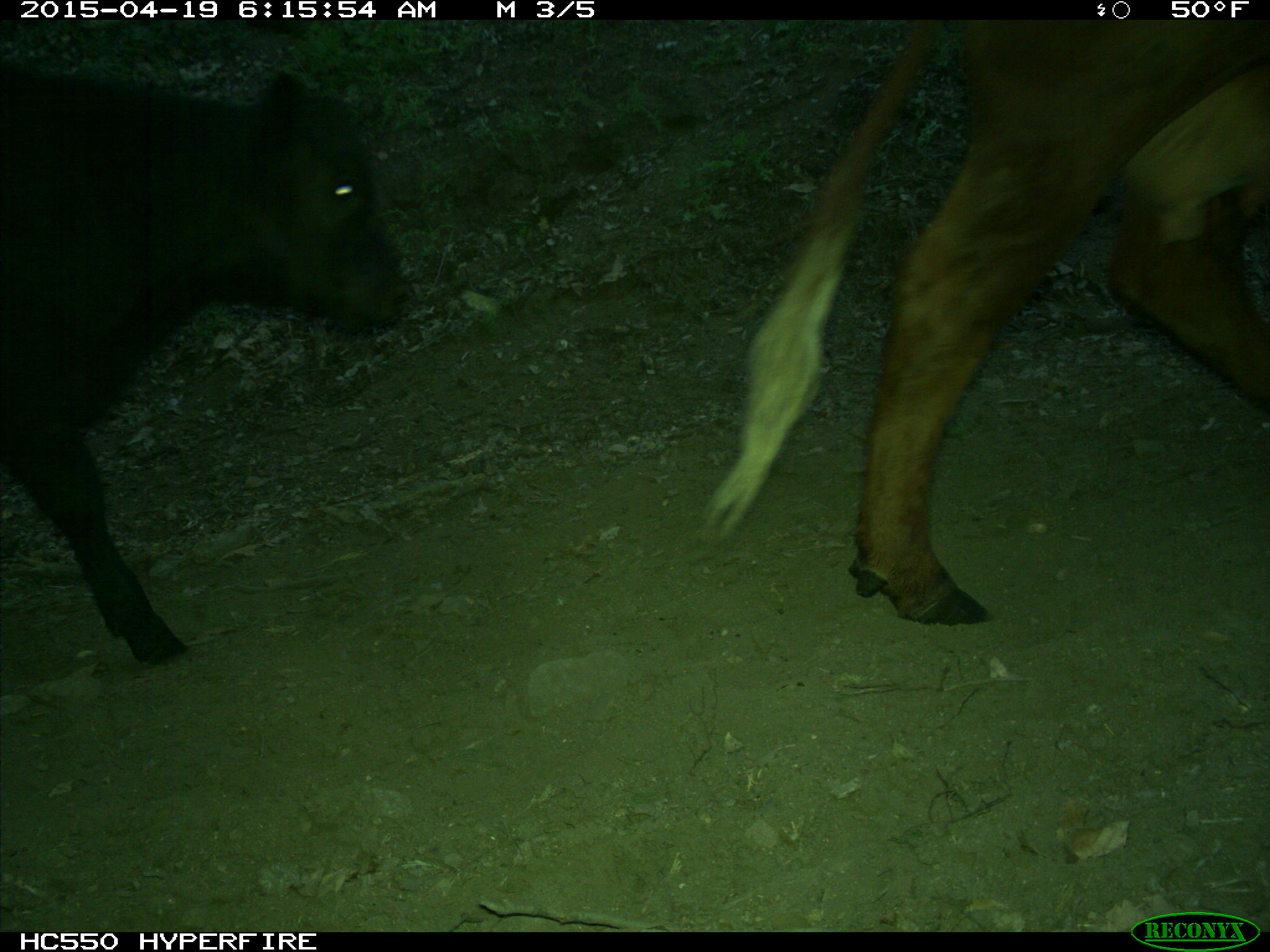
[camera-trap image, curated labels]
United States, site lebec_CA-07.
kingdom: Animalia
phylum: Chordata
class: Mammalia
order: Artiodactyla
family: Bovidae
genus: Bos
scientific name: Bos taurus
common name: domestic cow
Bos taurus (domestic cow).